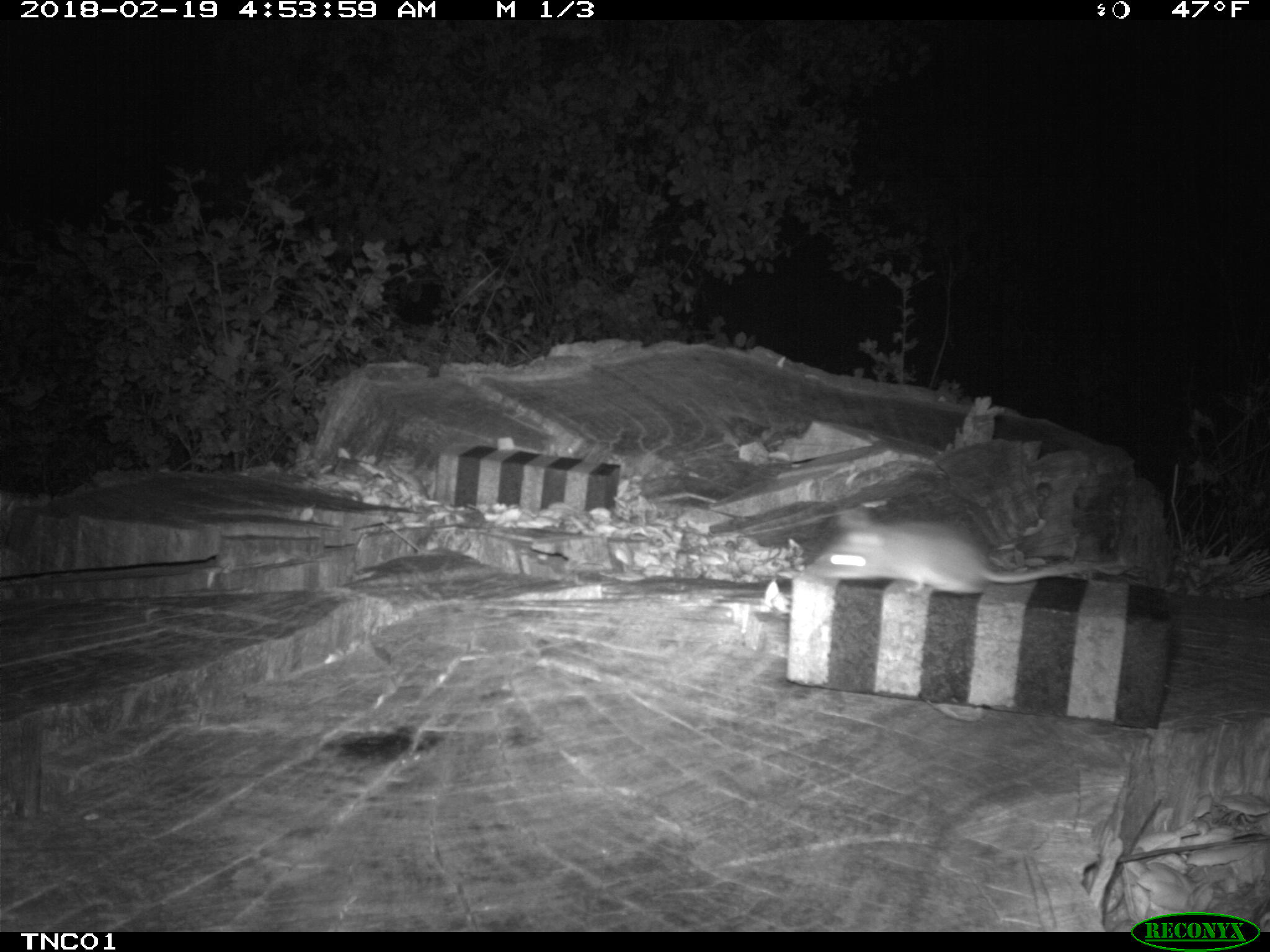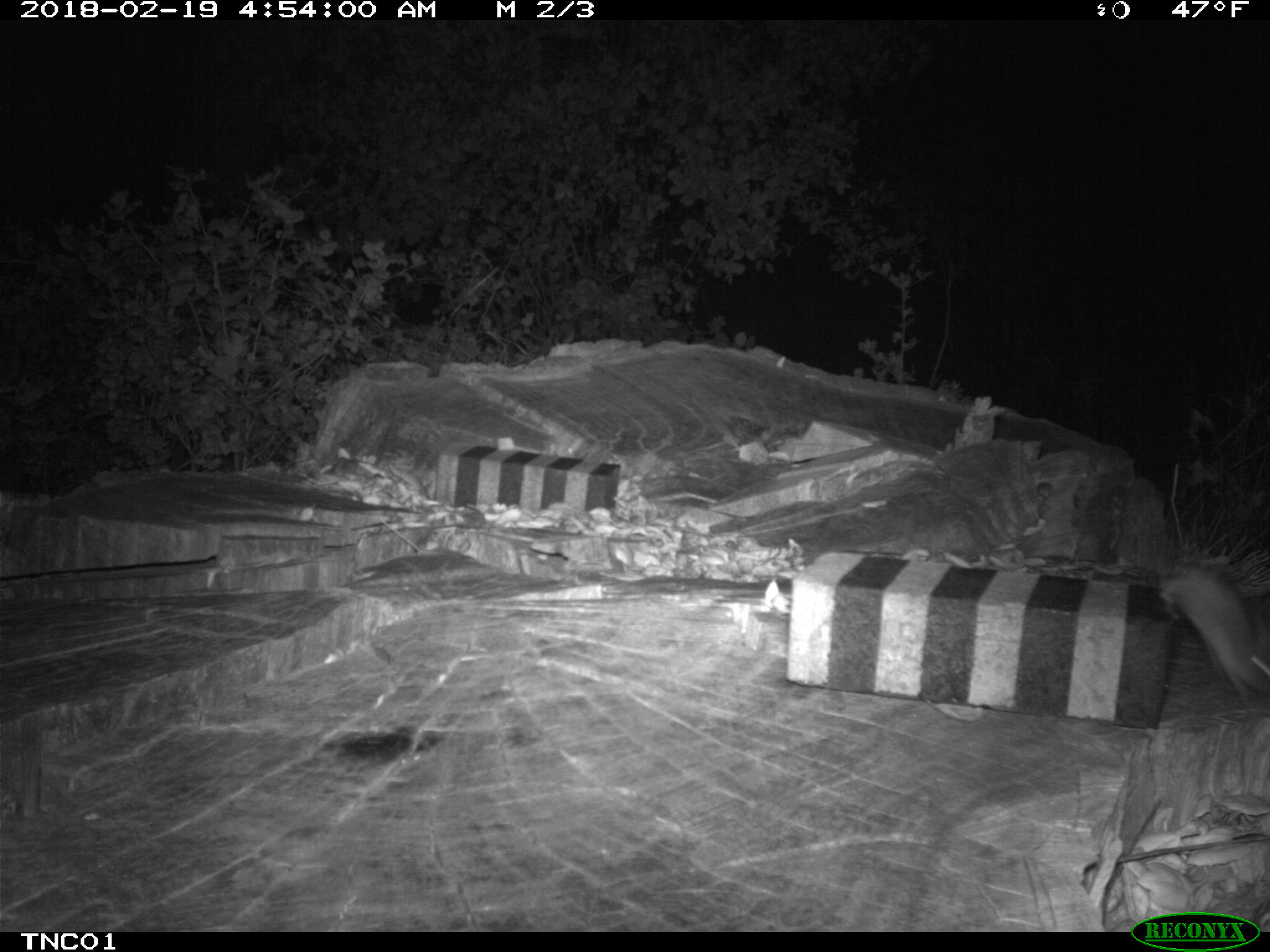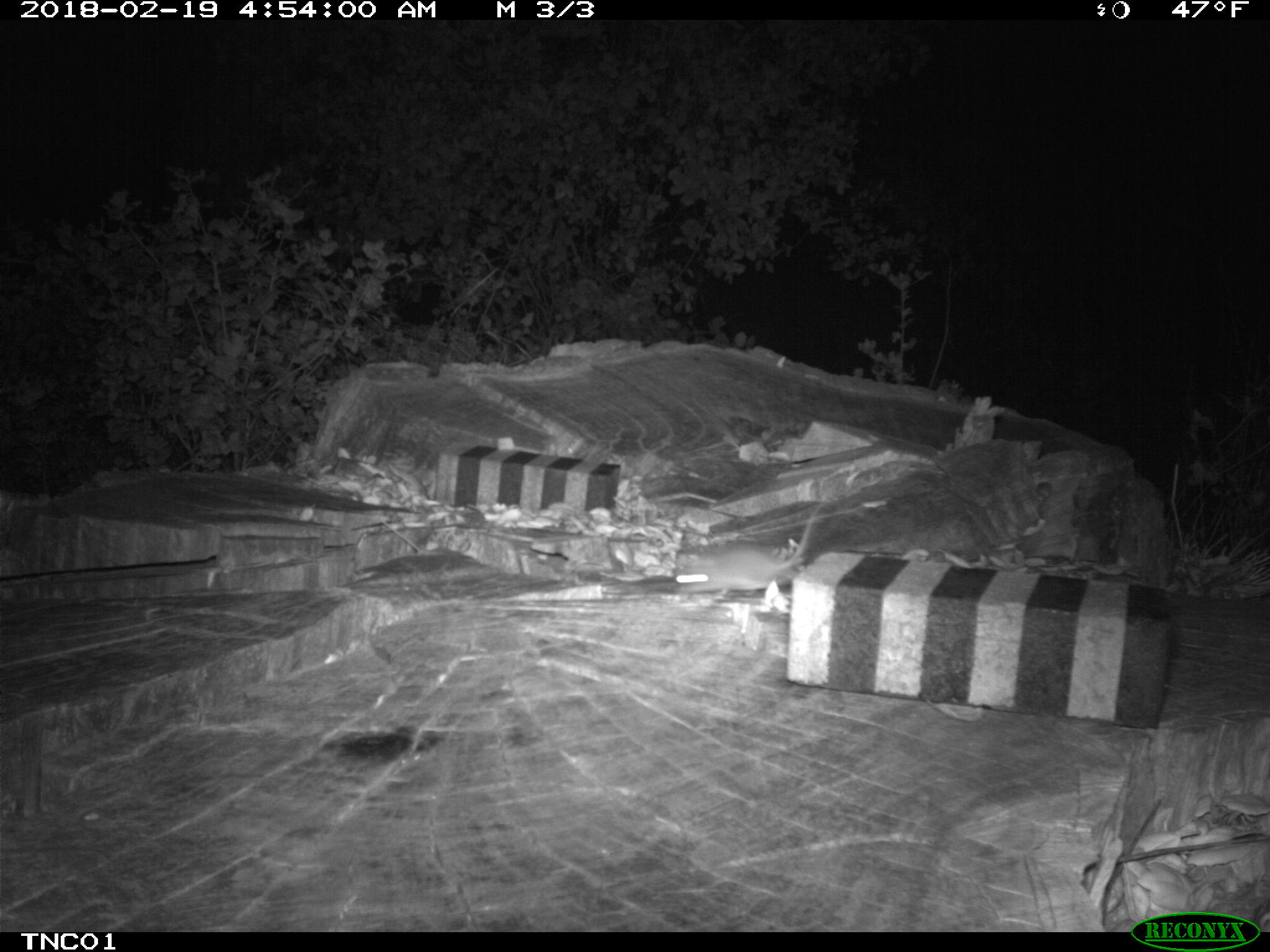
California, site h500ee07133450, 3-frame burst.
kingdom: Animalia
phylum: Chordata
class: Mammalia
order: Rodentia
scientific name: Rodentia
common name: rodent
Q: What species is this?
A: Rodent (Rodentia).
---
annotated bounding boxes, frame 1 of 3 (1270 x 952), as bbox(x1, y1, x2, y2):
rodent: bbox(802, 506, 1086, 594)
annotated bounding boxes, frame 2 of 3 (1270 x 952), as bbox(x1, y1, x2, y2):
rodent: bbox(1160, 566, 1269, 700)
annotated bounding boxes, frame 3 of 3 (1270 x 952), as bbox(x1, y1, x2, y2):
rodent: bbox(673, 498, 824, 597)